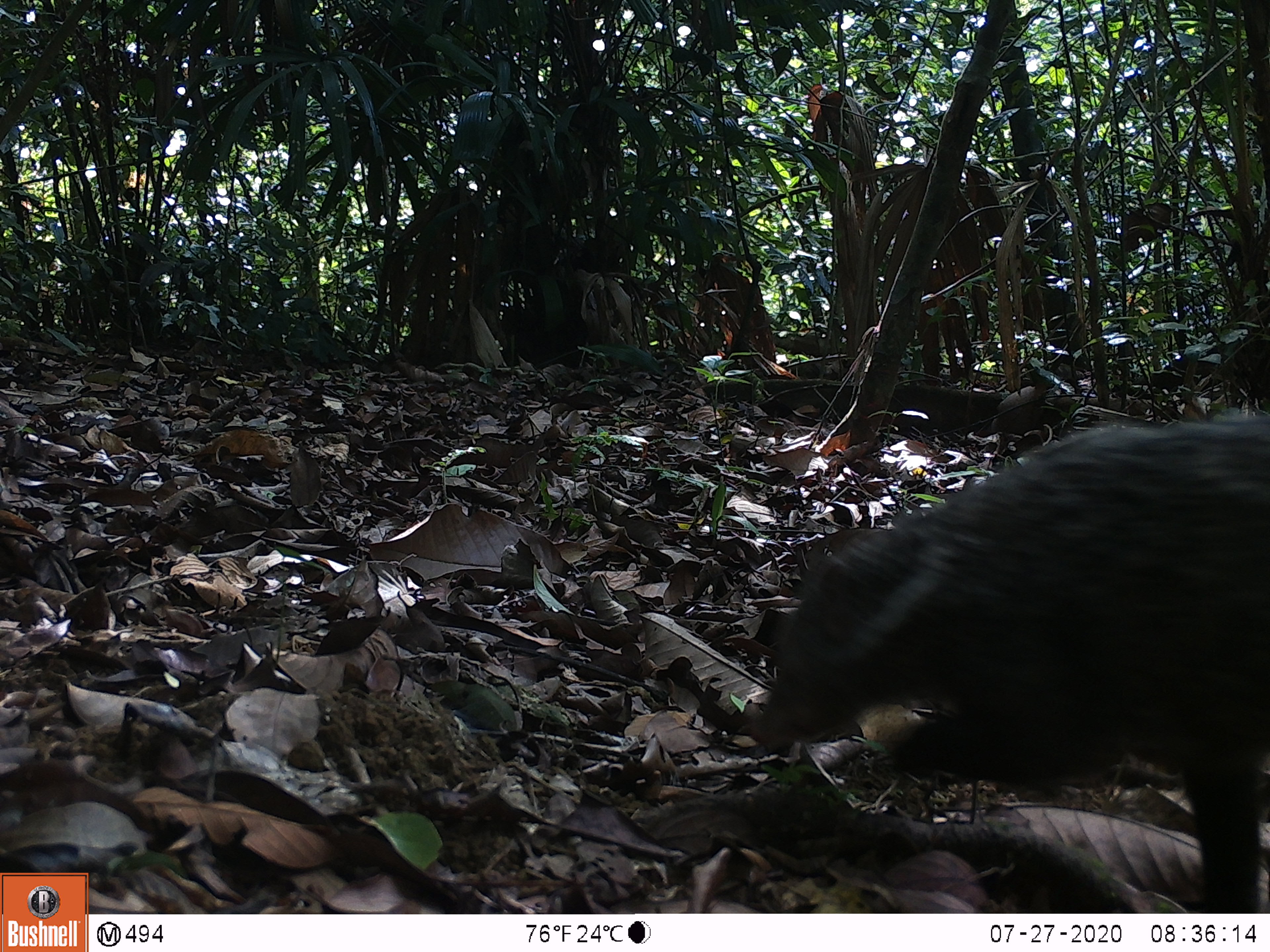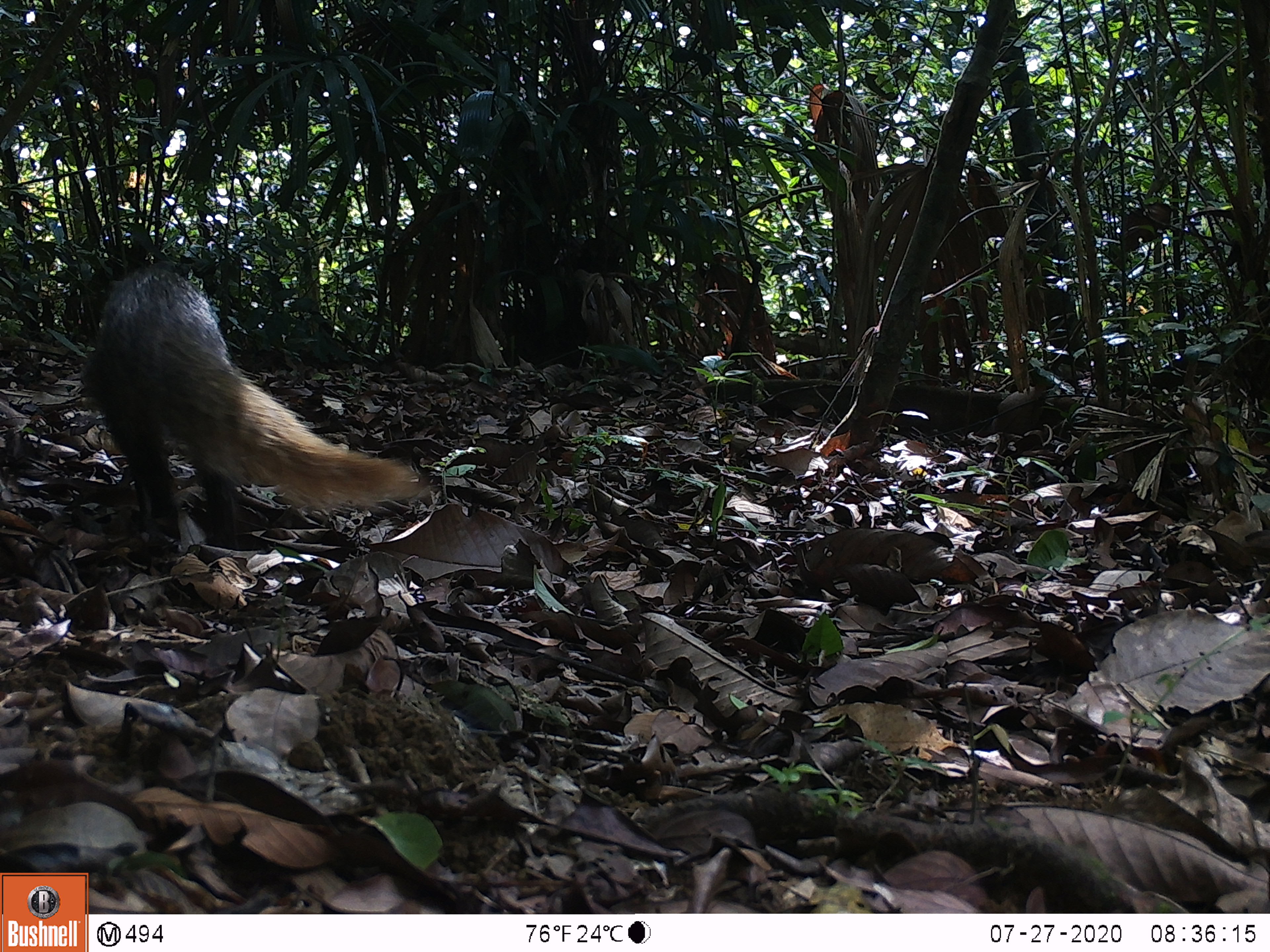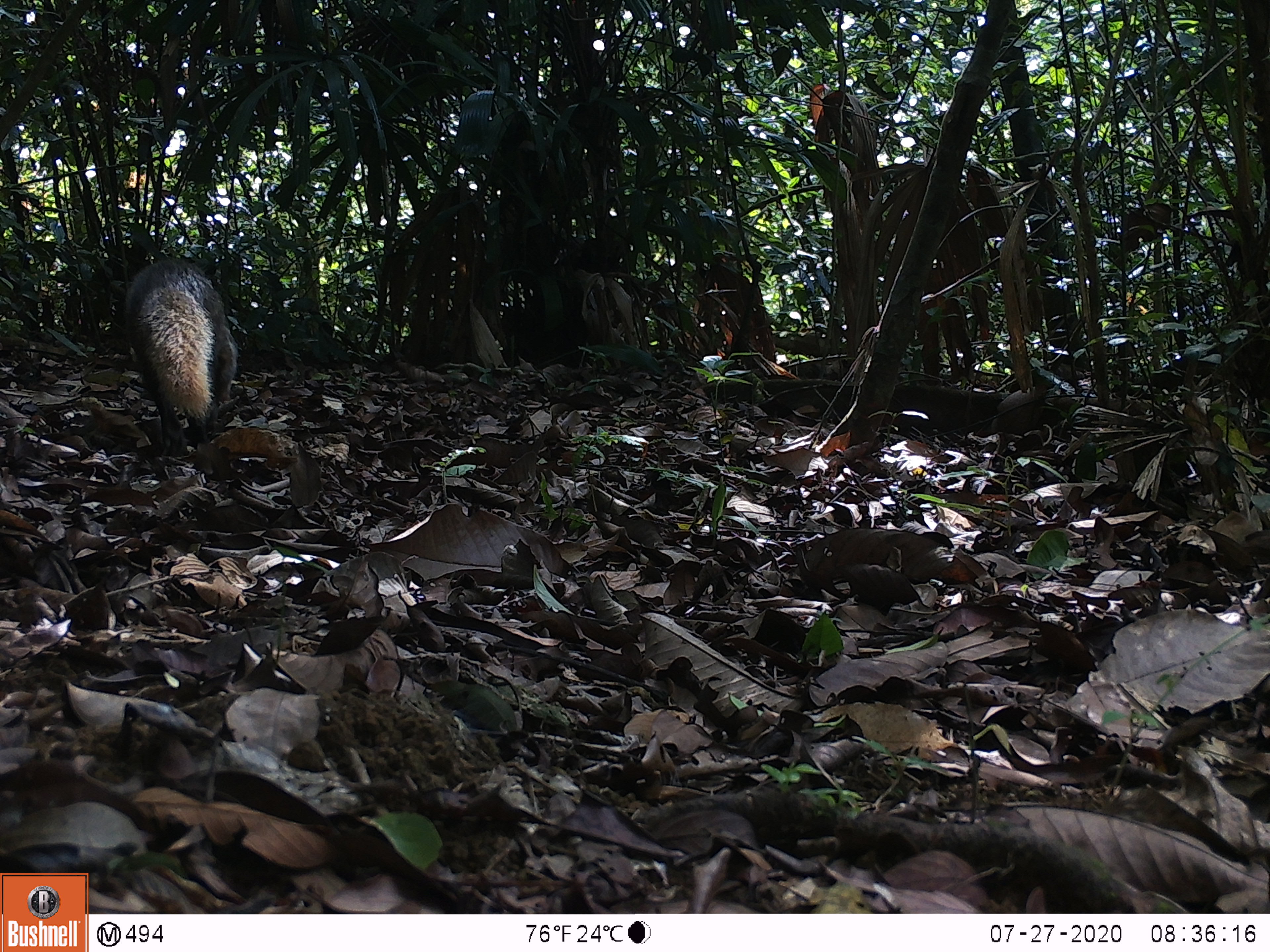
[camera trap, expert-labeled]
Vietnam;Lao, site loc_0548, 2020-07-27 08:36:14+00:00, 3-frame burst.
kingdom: Animalia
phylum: Chordata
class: Mammalia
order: Carnivora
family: Herpestidae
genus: Urva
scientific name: Urva urva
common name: crab-eating mongoose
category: crab eating mongoose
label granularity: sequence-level